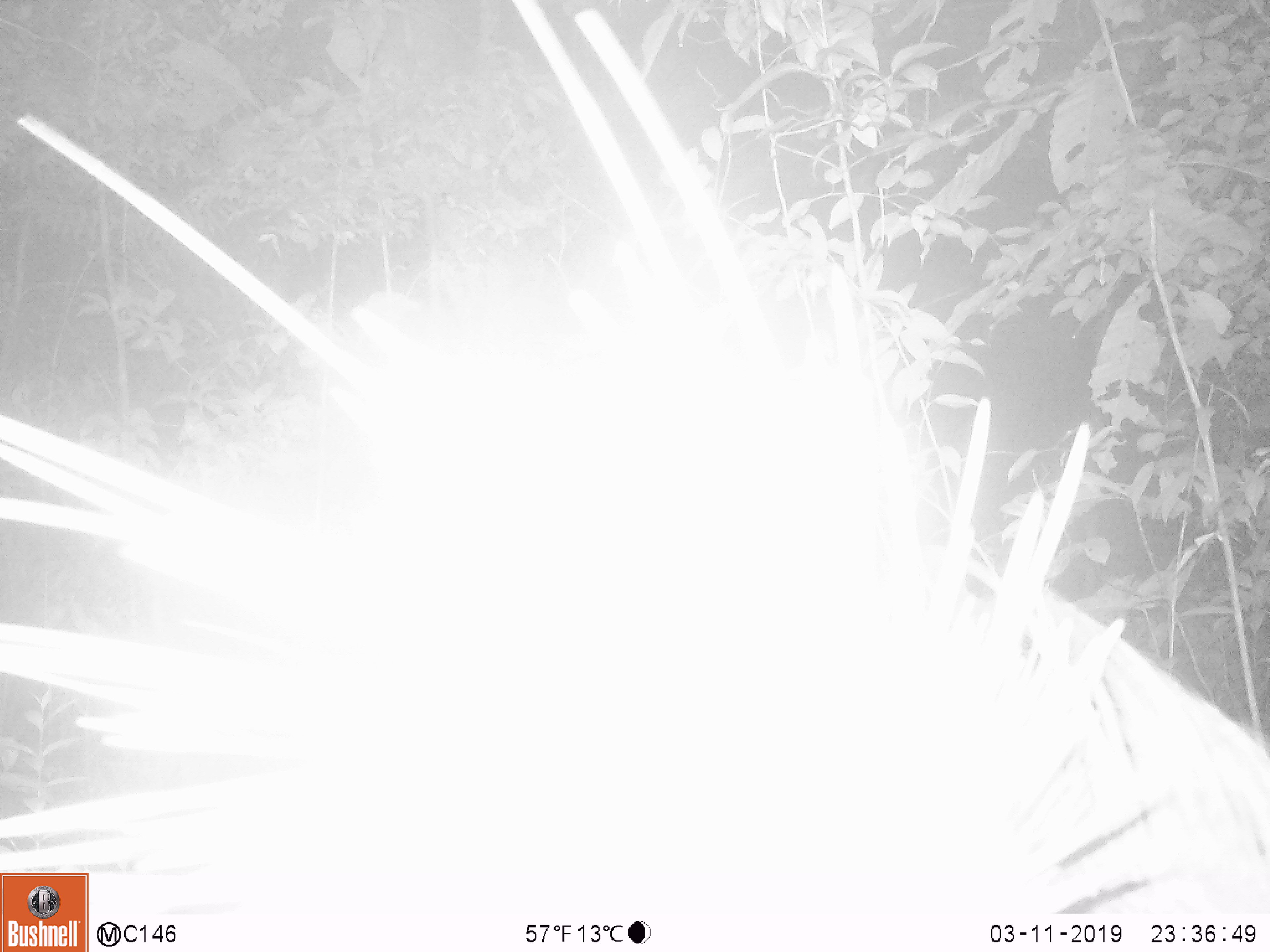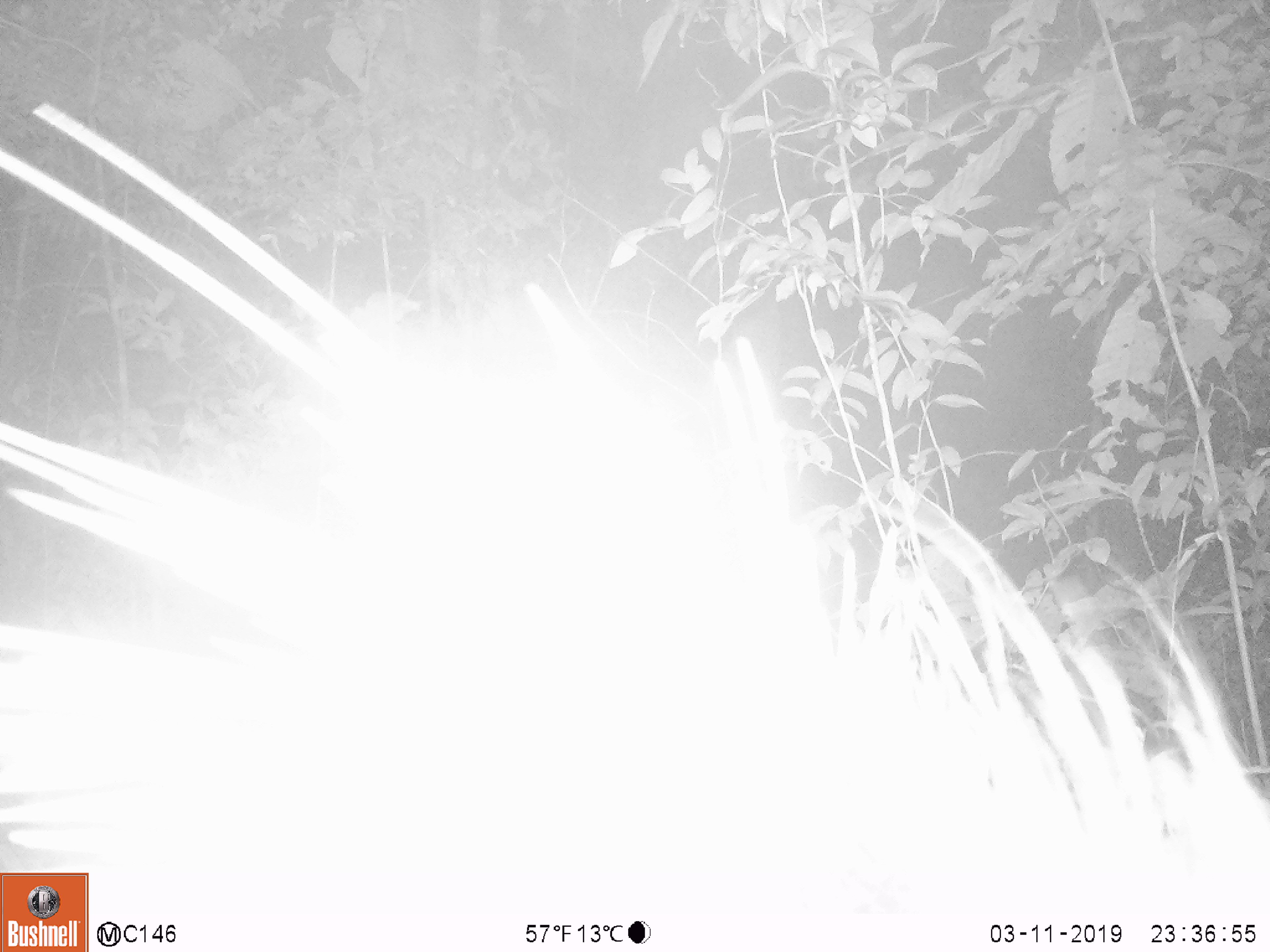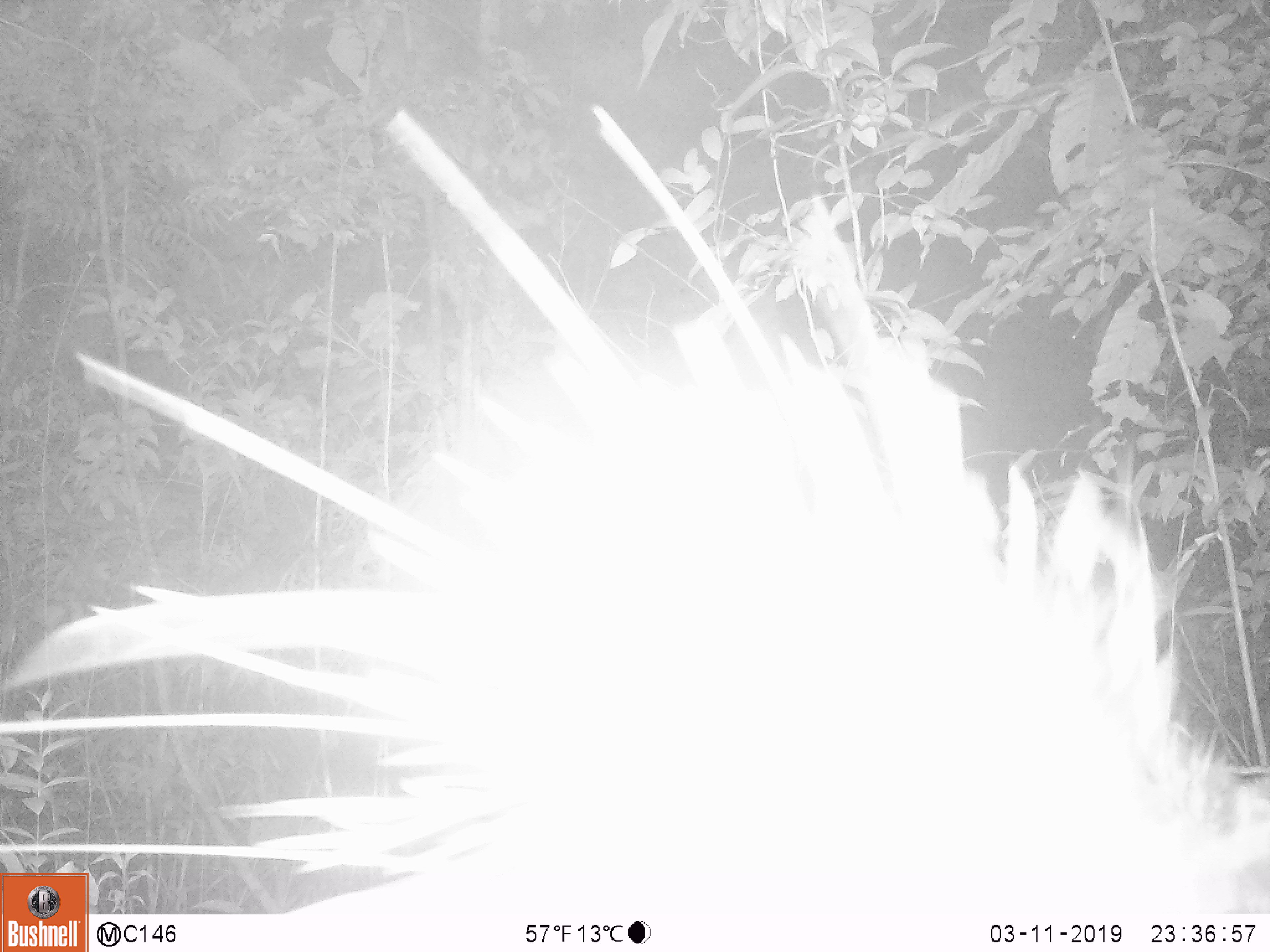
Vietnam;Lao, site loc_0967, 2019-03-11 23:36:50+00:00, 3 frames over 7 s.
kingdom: Animalia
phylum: Chordata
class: Mammalia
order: Rodentia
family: Hystricidae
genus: Hystrix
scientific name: Hystrix brachyura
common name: malayan porcupine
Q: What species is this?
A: Malayan porcupine (Hystrix brachyura).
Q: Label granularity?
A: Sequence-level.